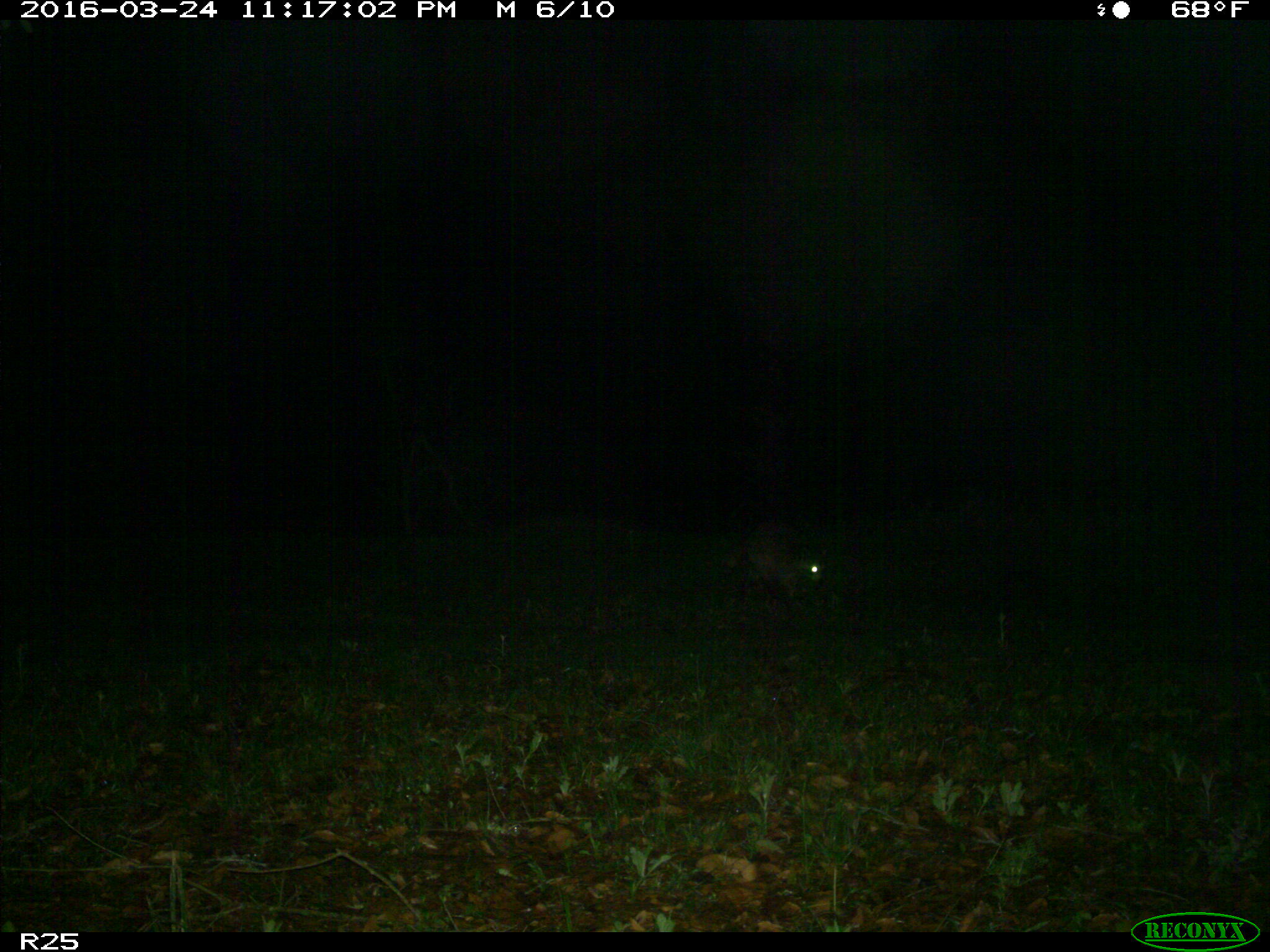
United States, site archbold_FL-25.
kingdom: Animalia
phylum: Chordata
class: Mammalia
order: Carnivora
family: Procyonidae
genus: Procyon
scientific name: Procyon lotor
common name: common raccoon